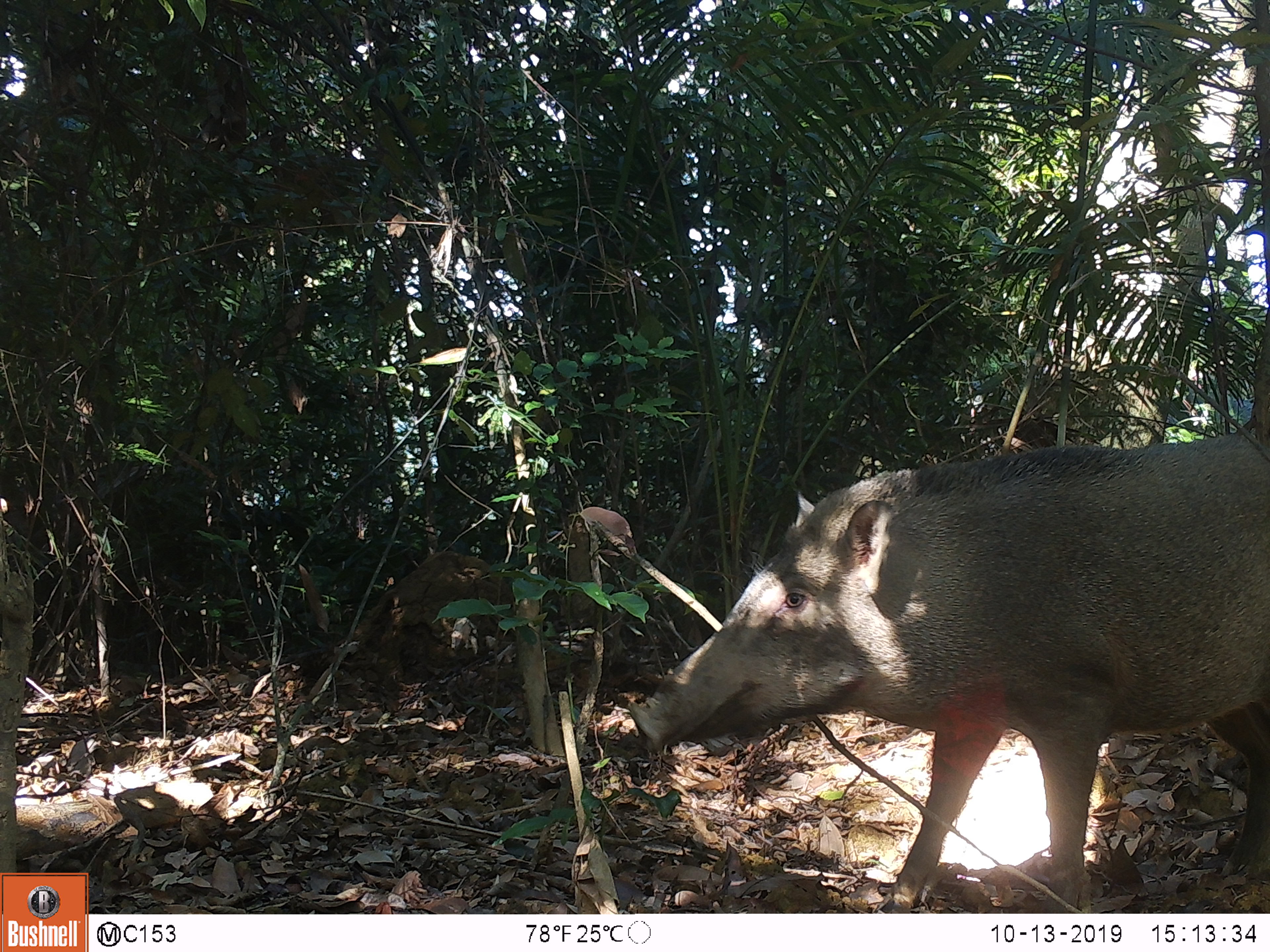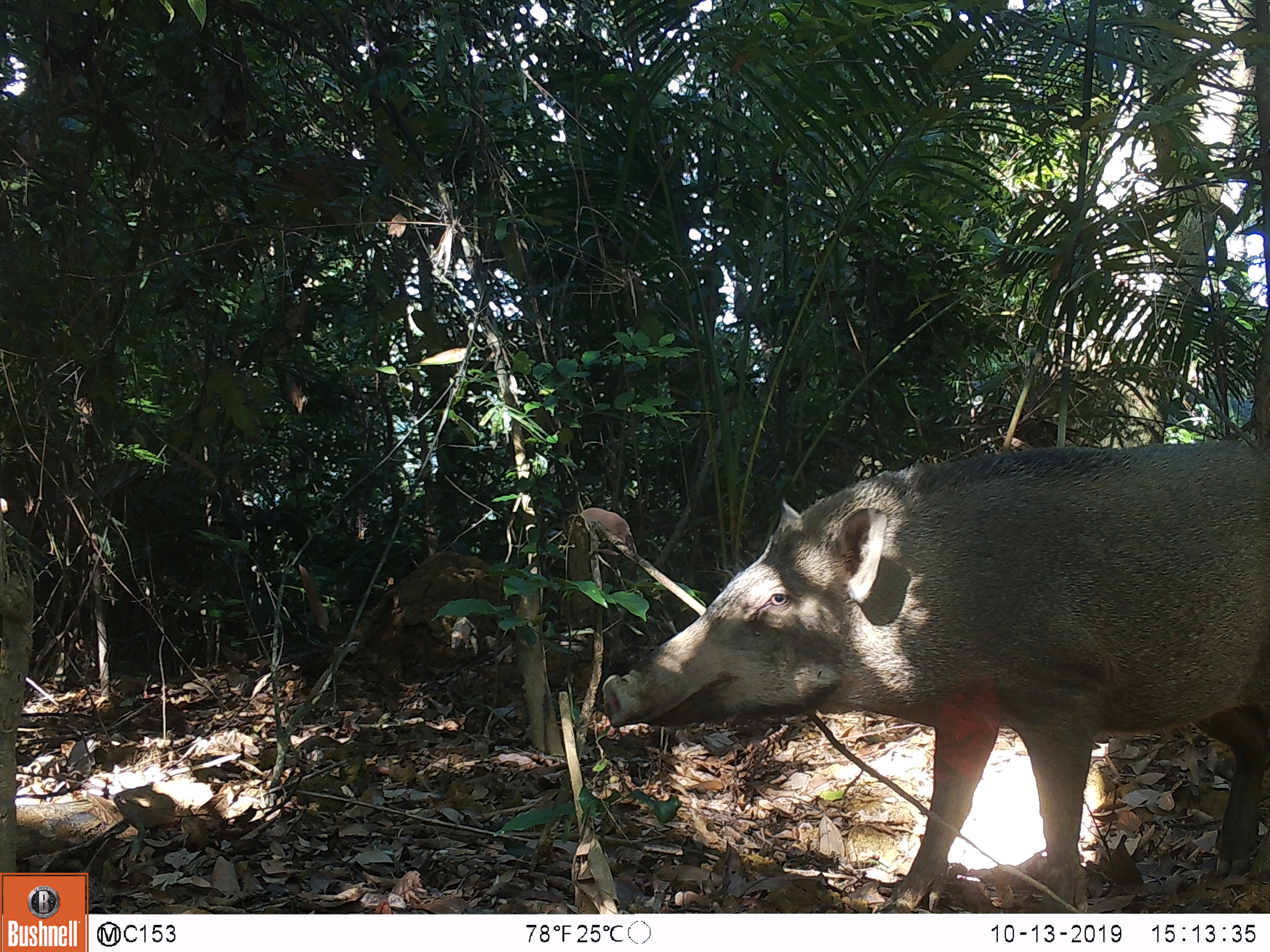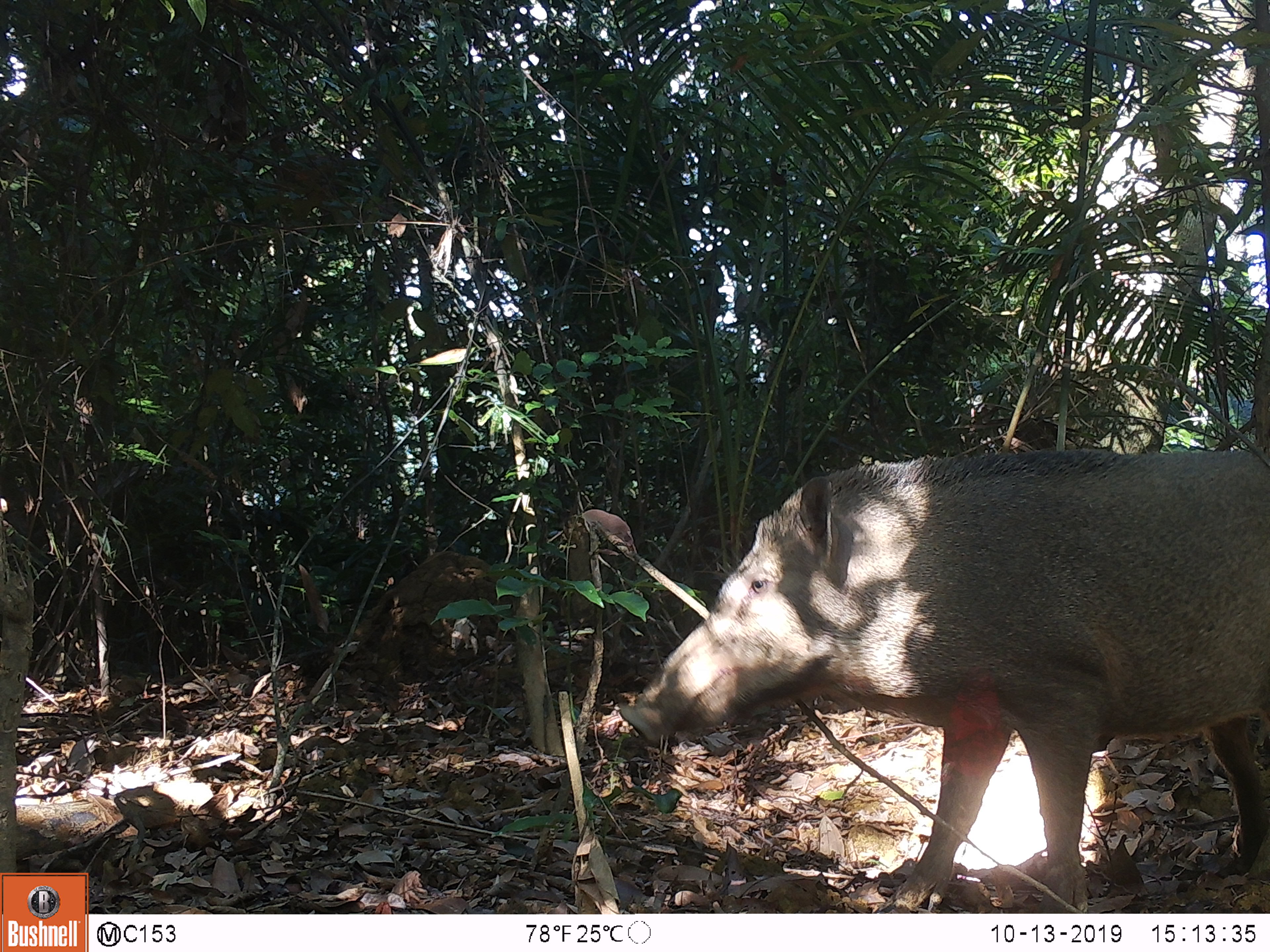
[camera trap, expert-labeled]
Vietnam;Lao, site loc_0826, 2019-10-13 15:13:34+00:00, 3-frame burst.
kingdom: Animalia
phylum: Chordata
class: Mammalia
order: Artiodactyla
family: Suidae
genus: Sus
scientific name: Sus scrofa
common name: eurasian wild pig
Eurasian wild pig (Sus scrofa). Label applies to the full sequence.